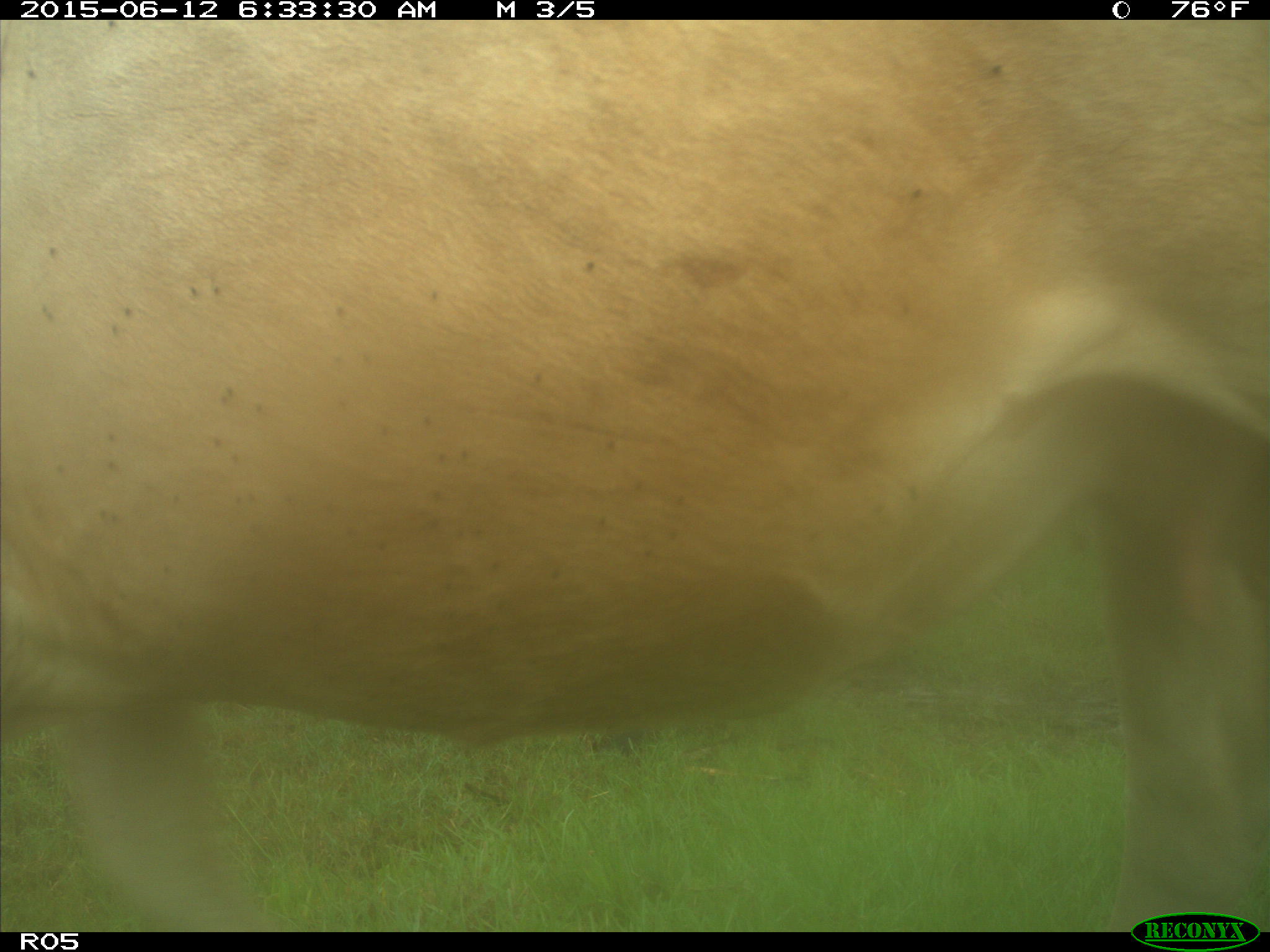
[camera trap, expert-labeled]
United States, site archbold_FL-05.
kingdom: Animalia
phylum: Chordata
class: Mammalia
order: Artiodactyla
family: Bovidae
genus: Bos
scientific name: Bos taurus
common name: domestic cow